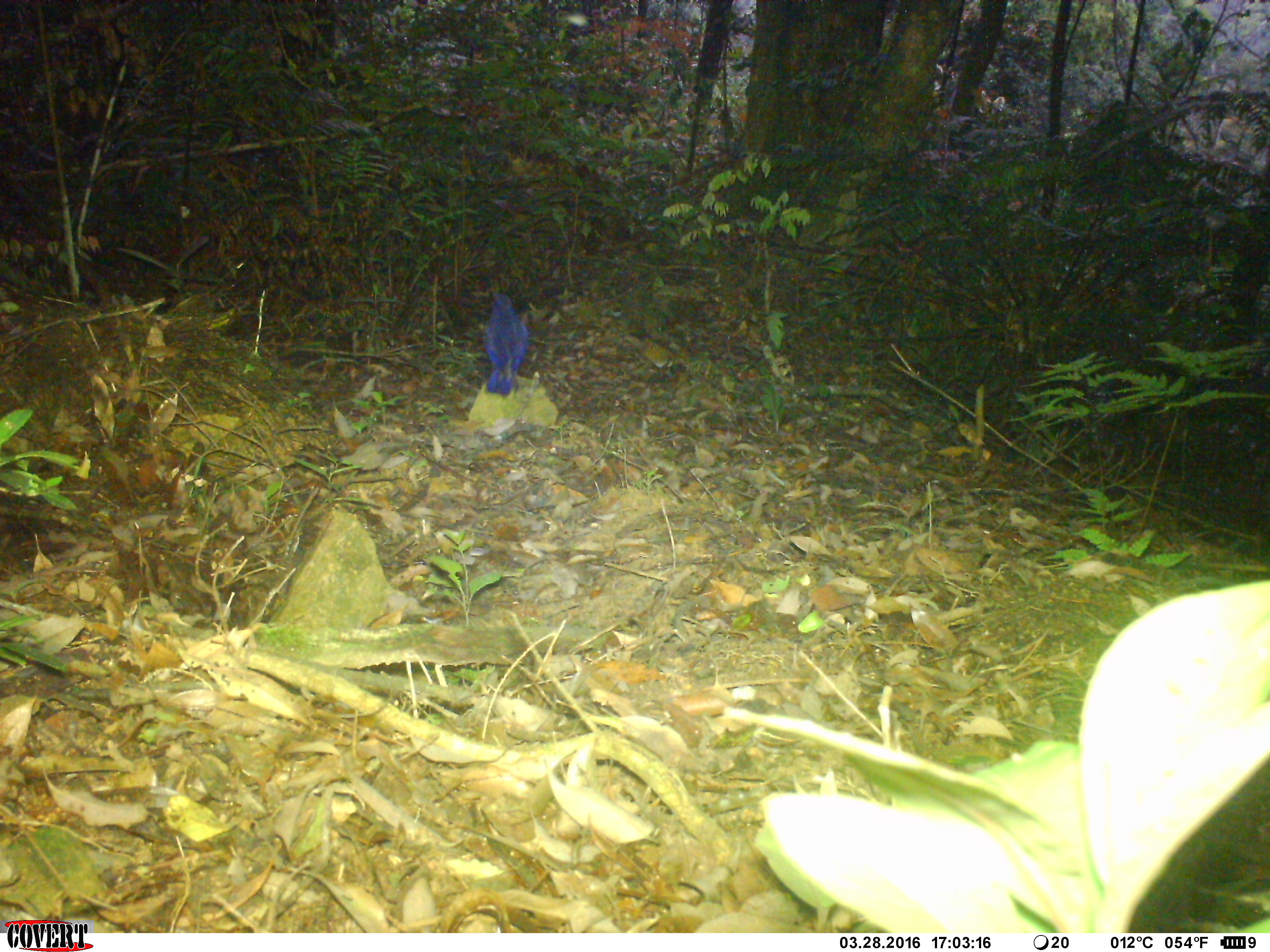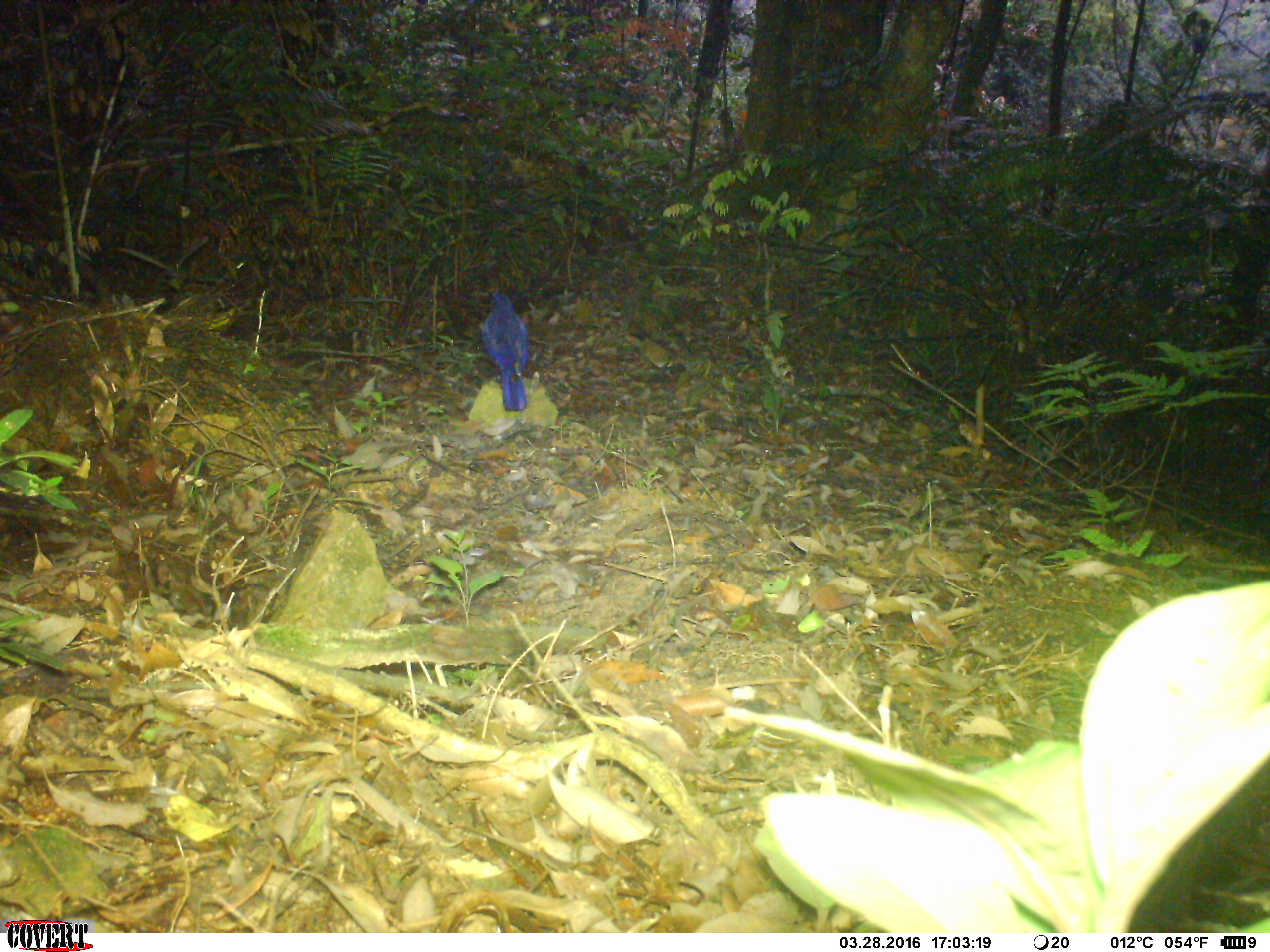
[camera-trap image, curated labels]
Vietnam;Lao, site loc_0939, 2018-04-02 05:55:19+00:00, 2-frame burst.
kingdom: Animalia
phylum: Chordata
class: Aves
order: Passeriformes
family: Muscicapidae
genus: Myophonus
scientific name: Myophonus caeruleus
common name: blue whistling thrush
Blue whistling thrush (Myophonus caeruleus). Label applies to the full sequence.